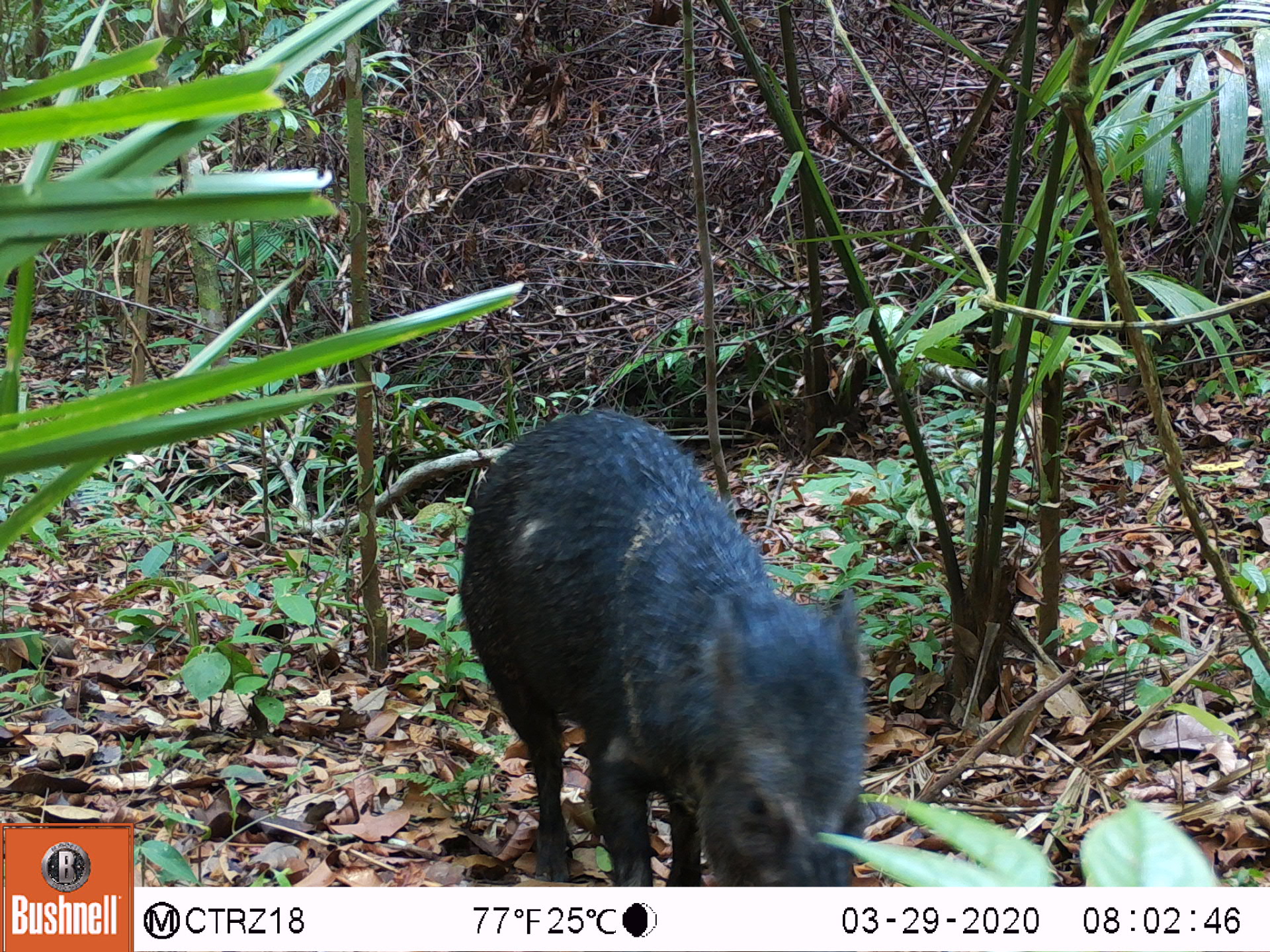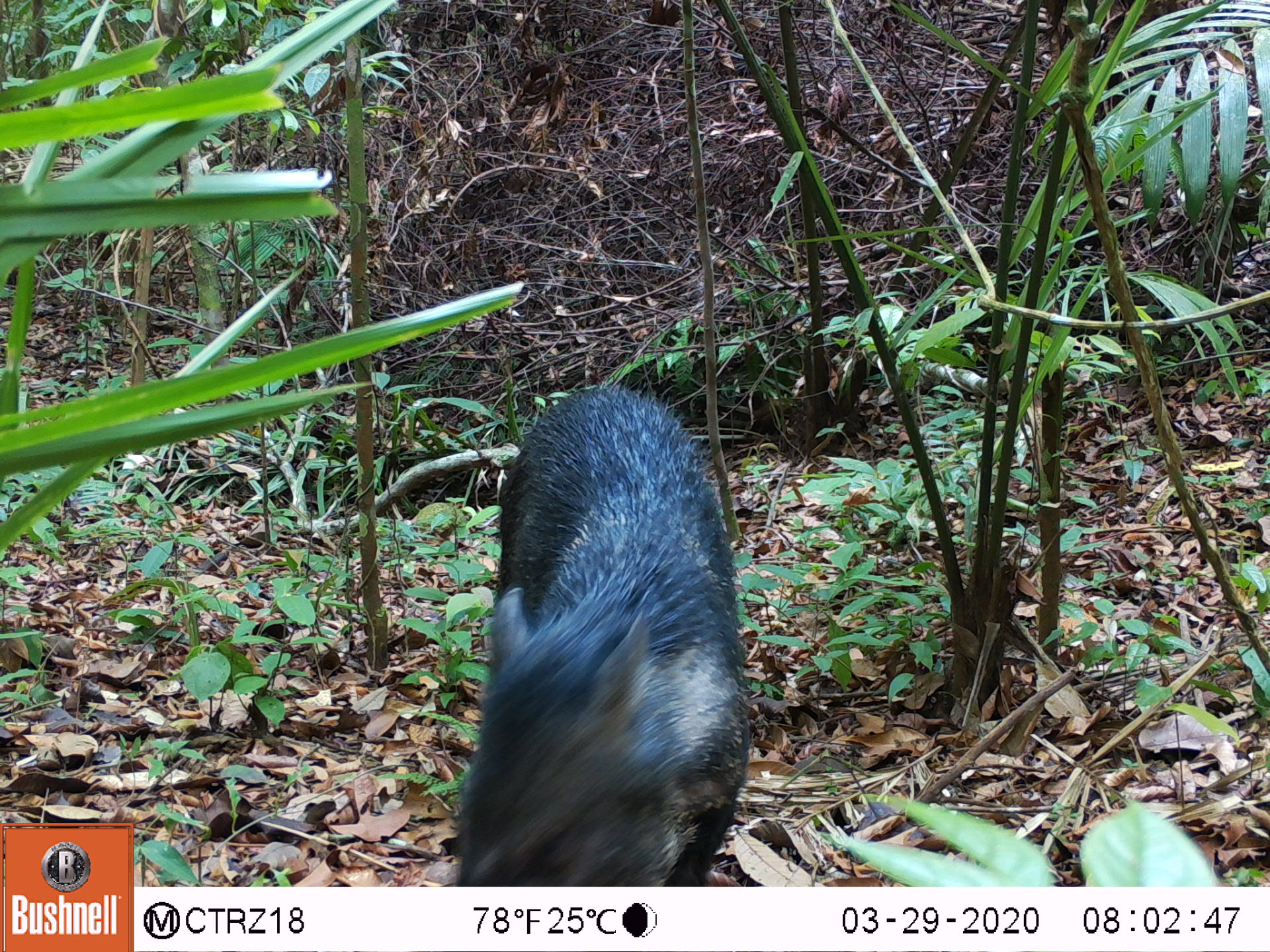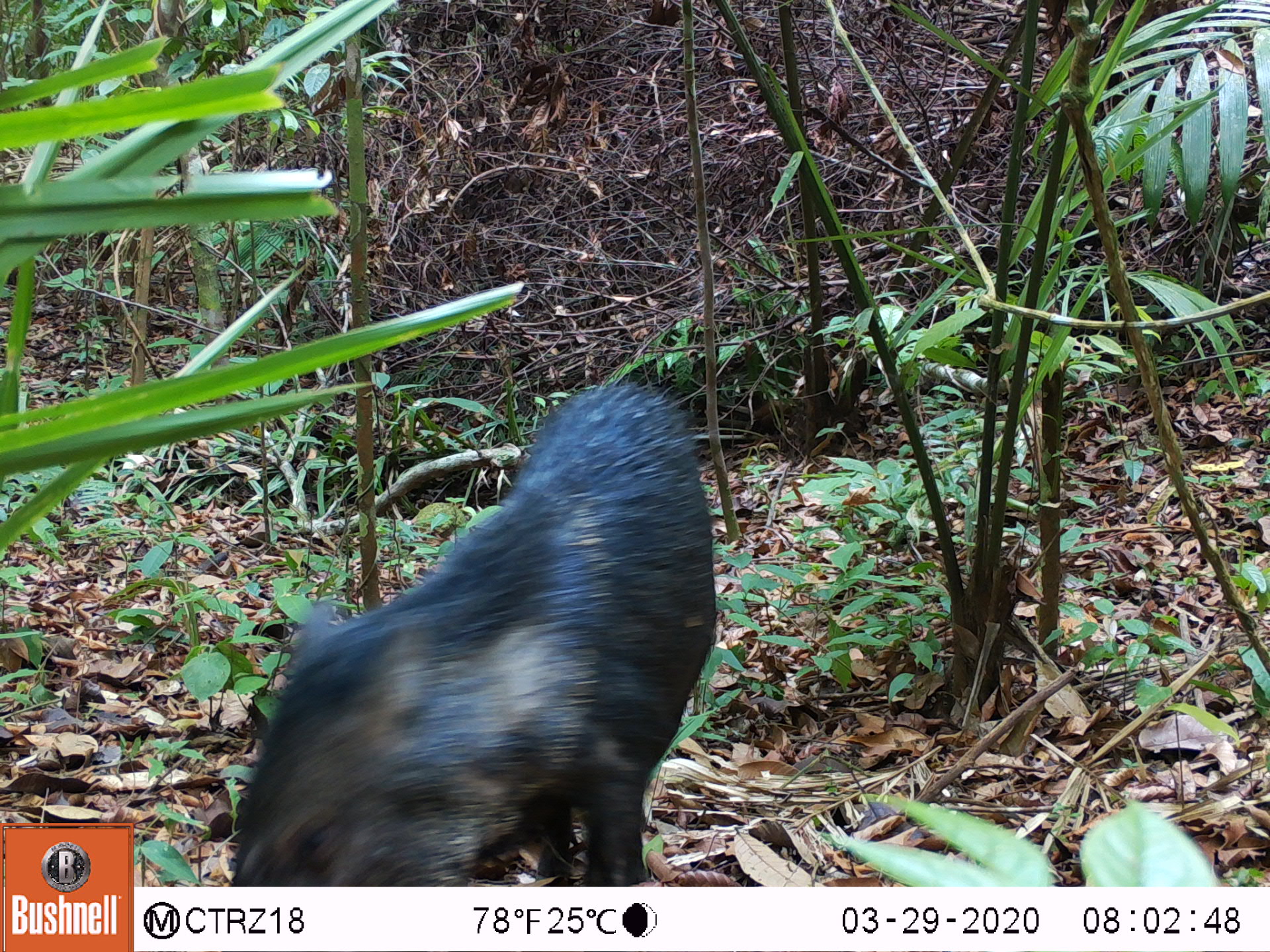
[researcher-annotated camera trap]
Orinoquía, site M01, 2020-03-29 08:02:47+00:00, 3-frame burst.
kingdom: Animalia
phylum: Chordata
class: Mammalia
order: Artiodactyla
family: Tayassuidae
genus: Pecari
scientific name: Pecari tajacu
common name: collared peccary